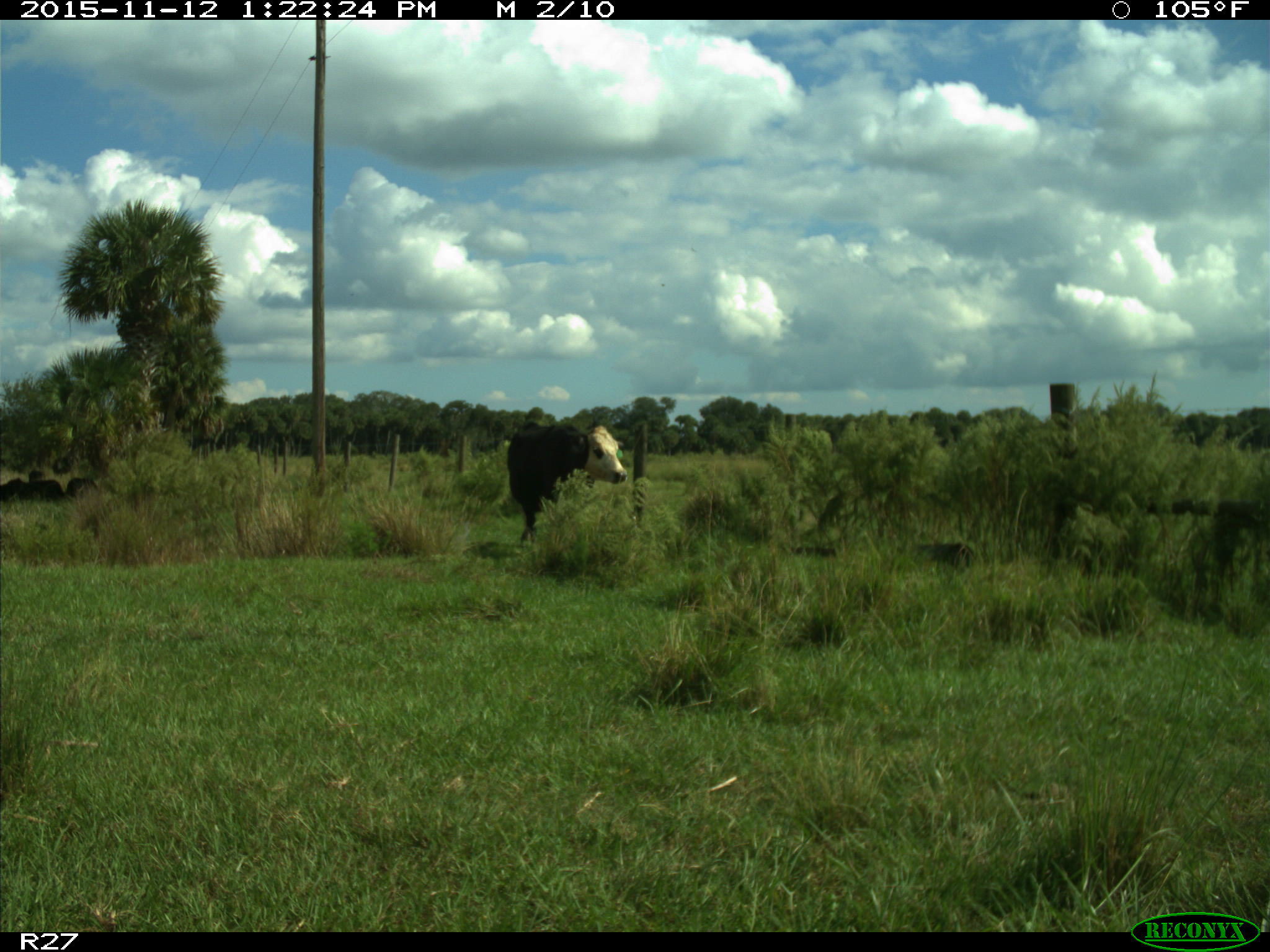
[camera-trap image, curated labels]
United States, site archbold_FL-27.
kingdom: Animalia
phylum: Chordata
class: Mammalia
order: Artiodactyla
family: Bovidae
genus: Bos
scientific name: Bos taurus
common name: domestic cow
Bos taurus (domestic cow).